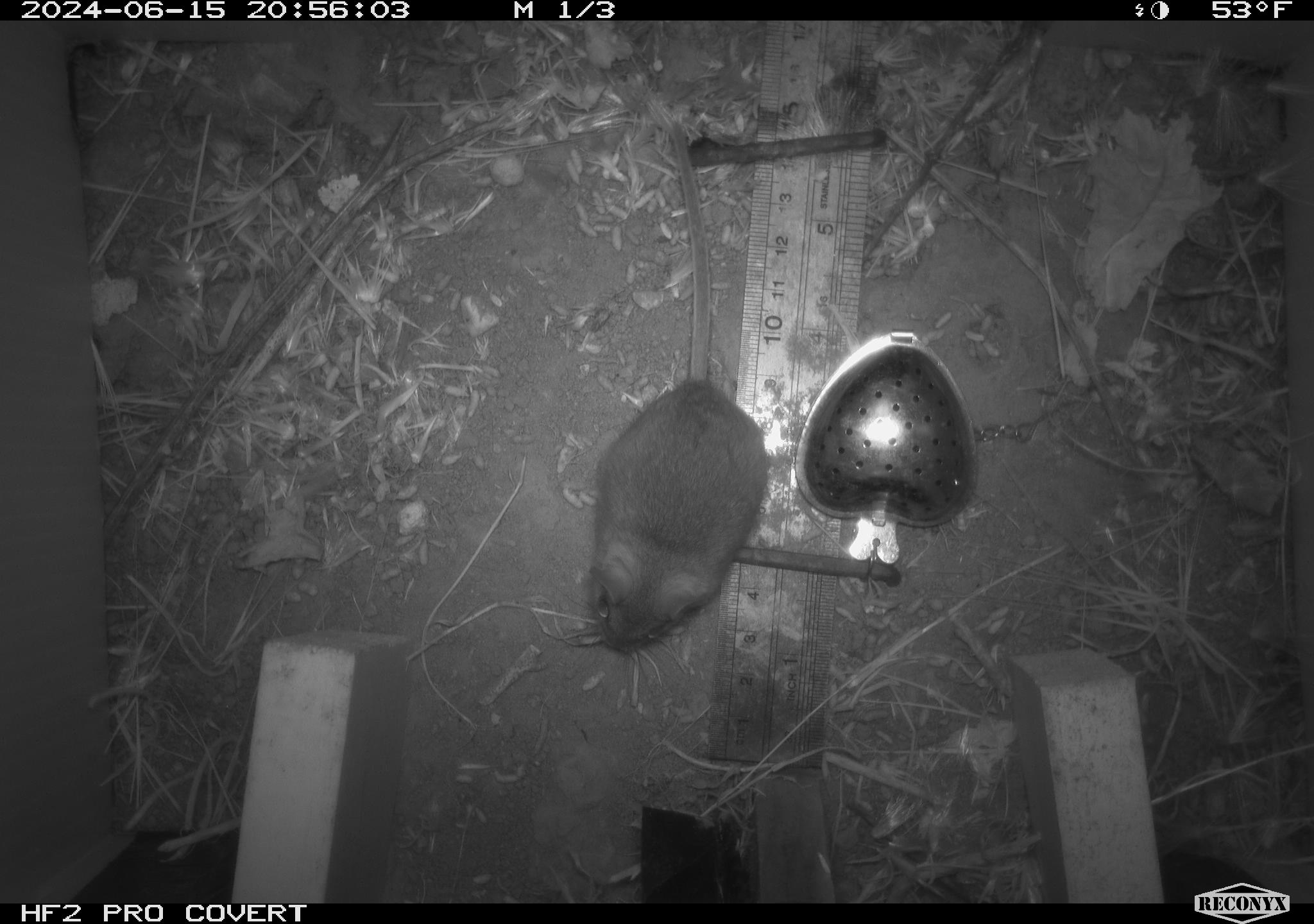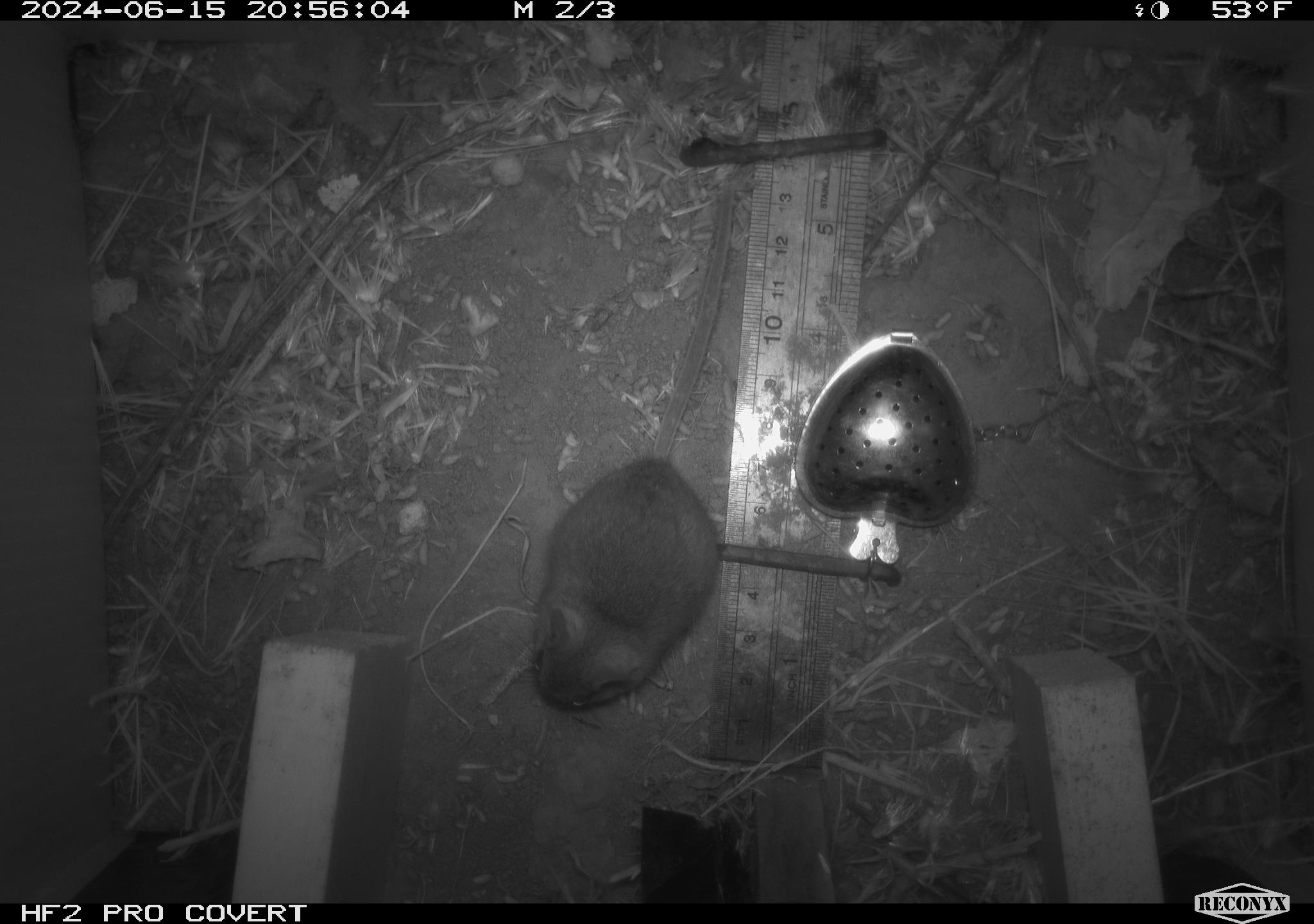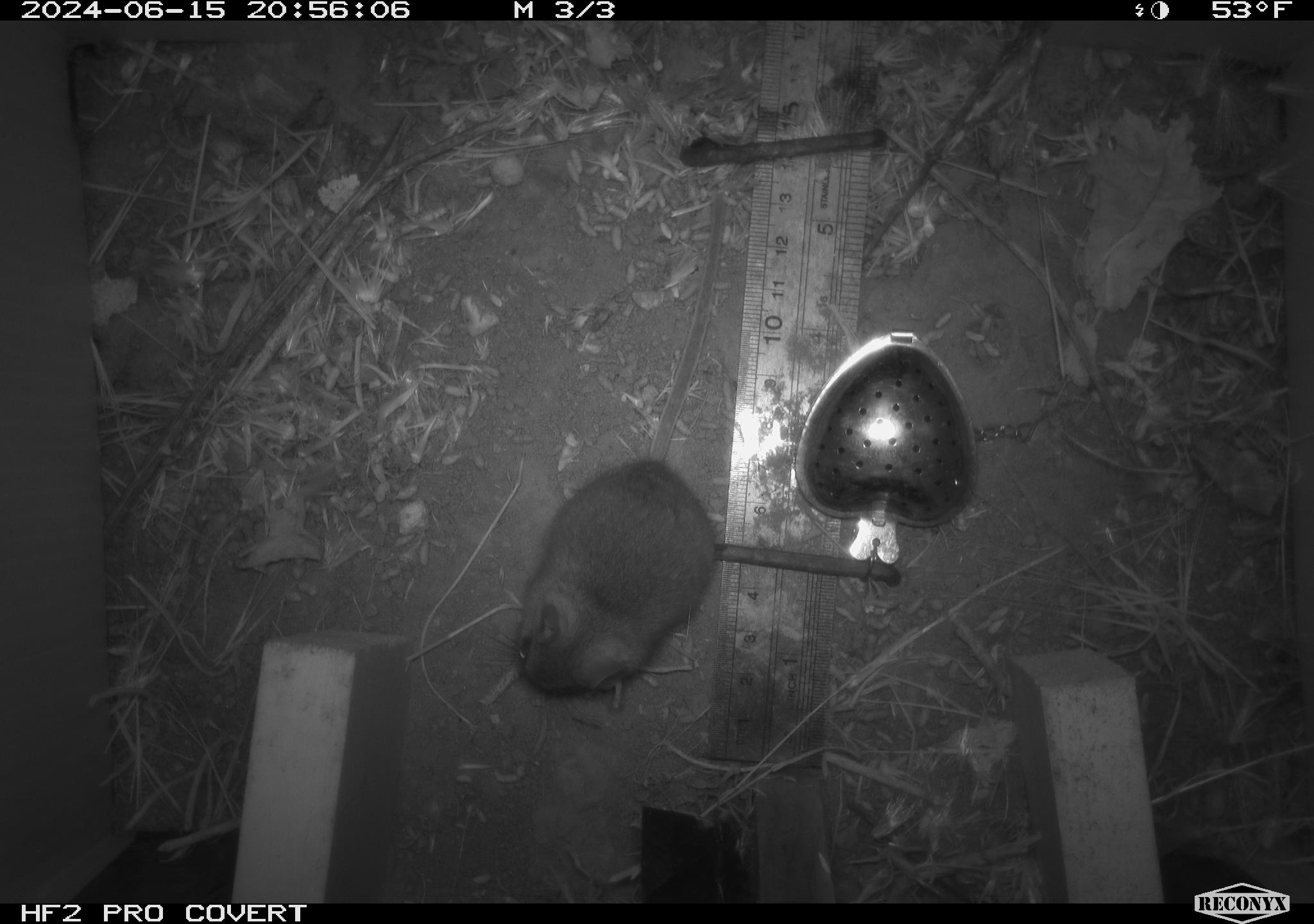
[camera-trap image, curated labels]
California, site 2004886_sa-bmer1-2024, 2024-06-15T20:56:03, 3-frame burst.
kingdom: Animalia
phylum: Chordata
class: Mammalia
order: Rodentia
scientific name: Rodentia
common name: mouse species